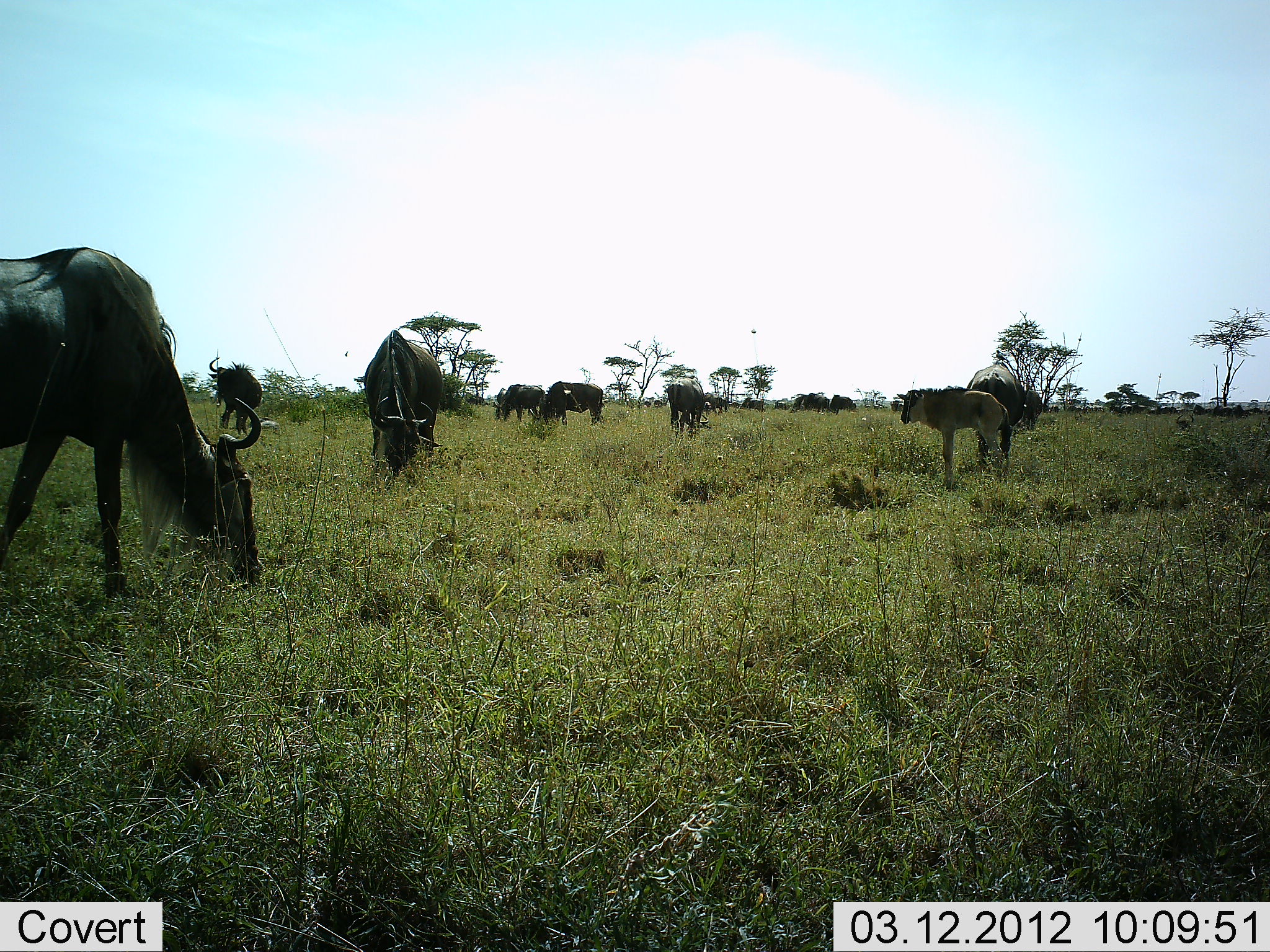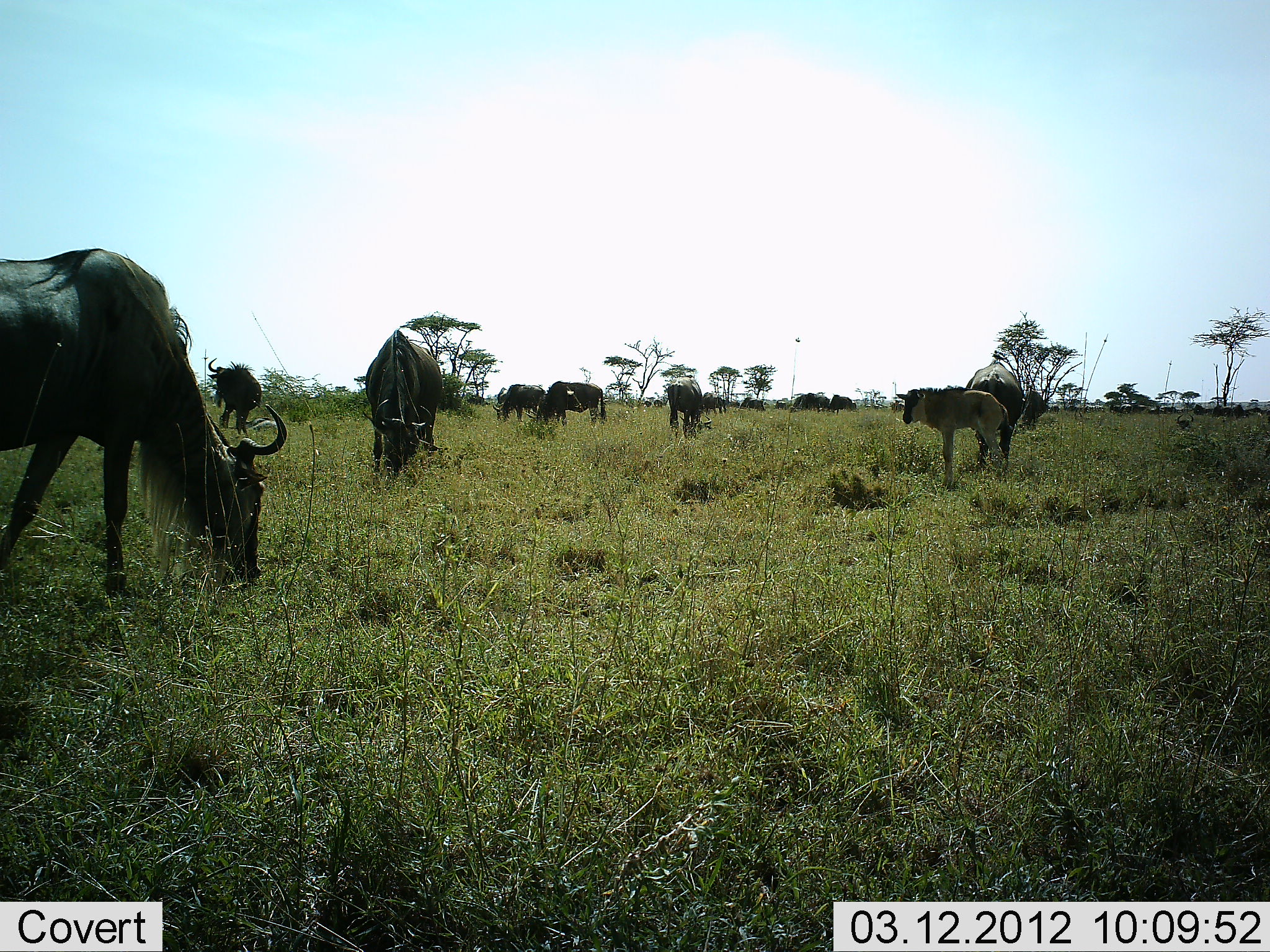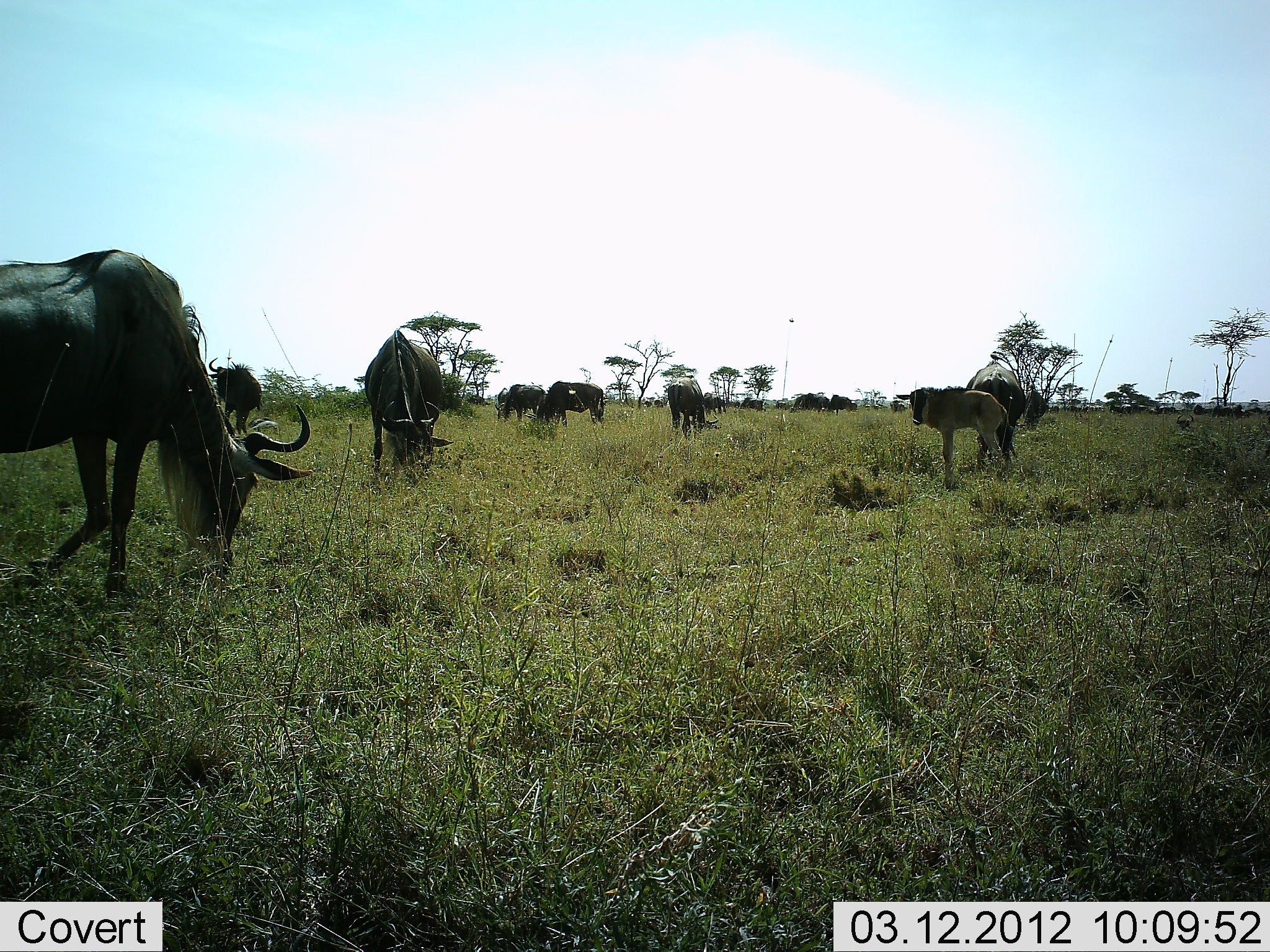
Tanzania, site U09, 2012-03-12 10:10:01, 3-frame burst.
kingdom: Animalia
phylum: Chordata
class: Mammalia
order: Artiodactyla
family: Bovidae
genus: Connochaetes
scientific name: Connochaetes taurinus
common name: blue wildebeest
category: wildebeest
Wildebeest (blue wildebeest) (Connochaetes taurinus), count 11-50. Behavior (volunteer vote fractions): standing 71%, resting 5%, moving 10%, interacting 5%. Young present (vote fraction): 81%. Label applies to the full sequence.